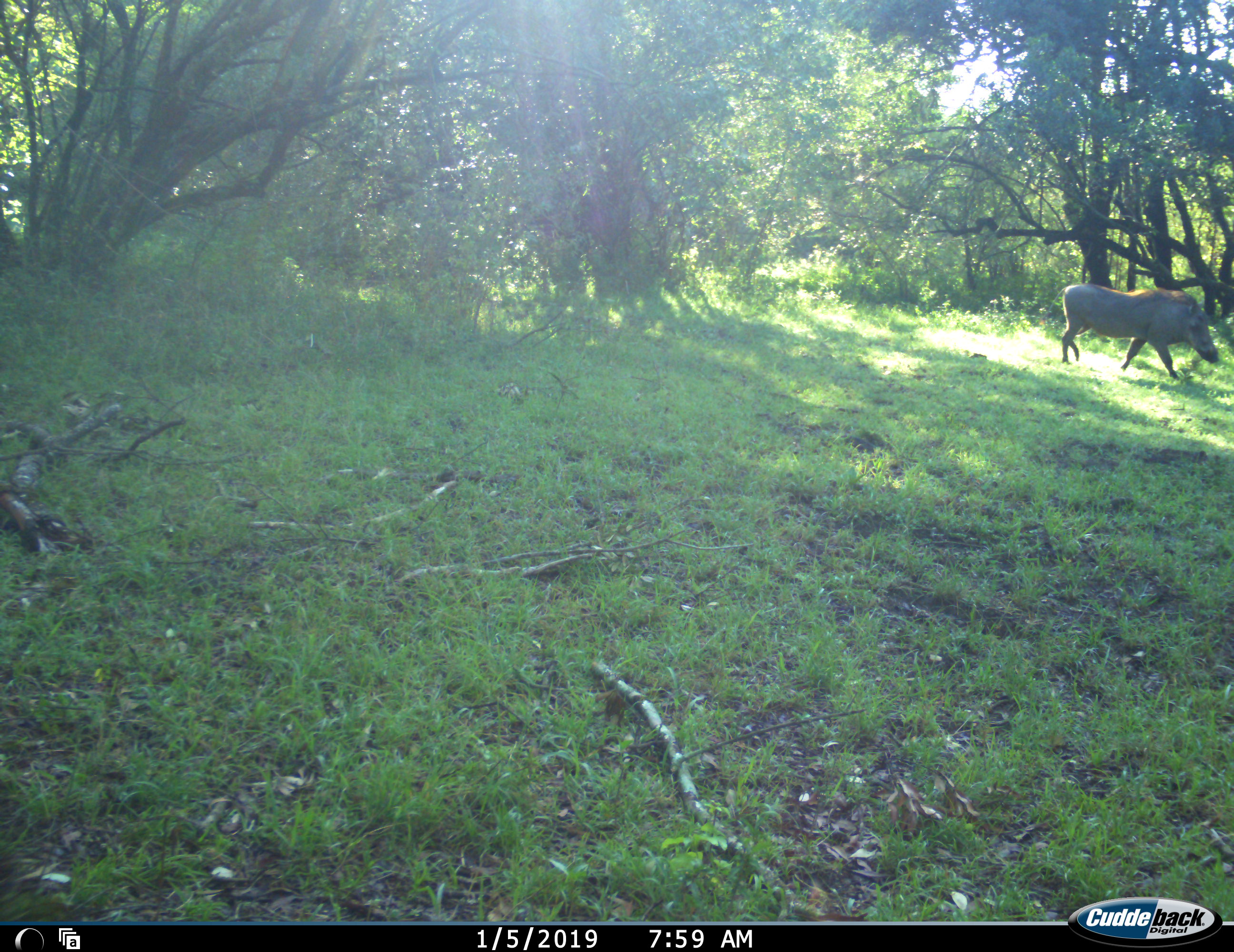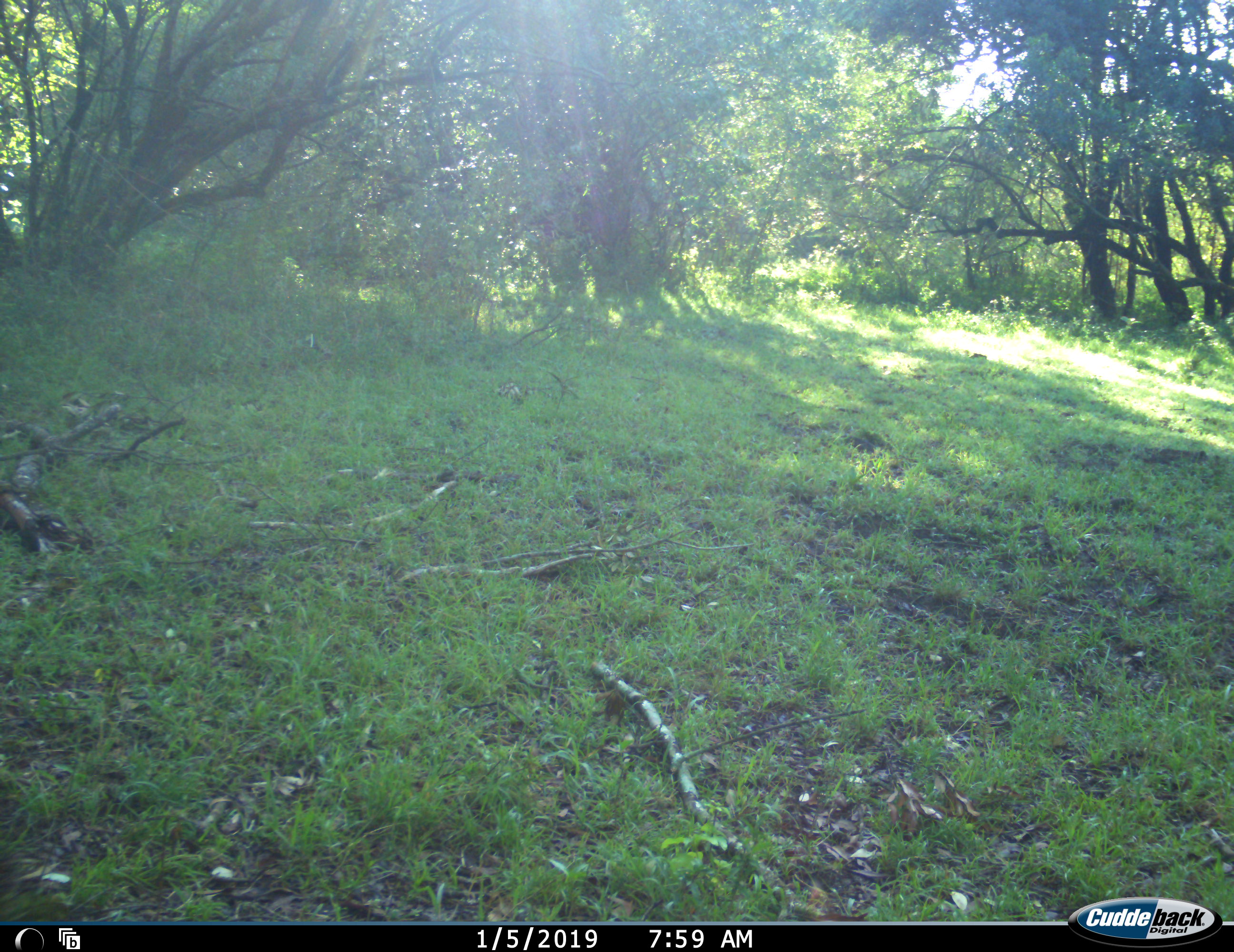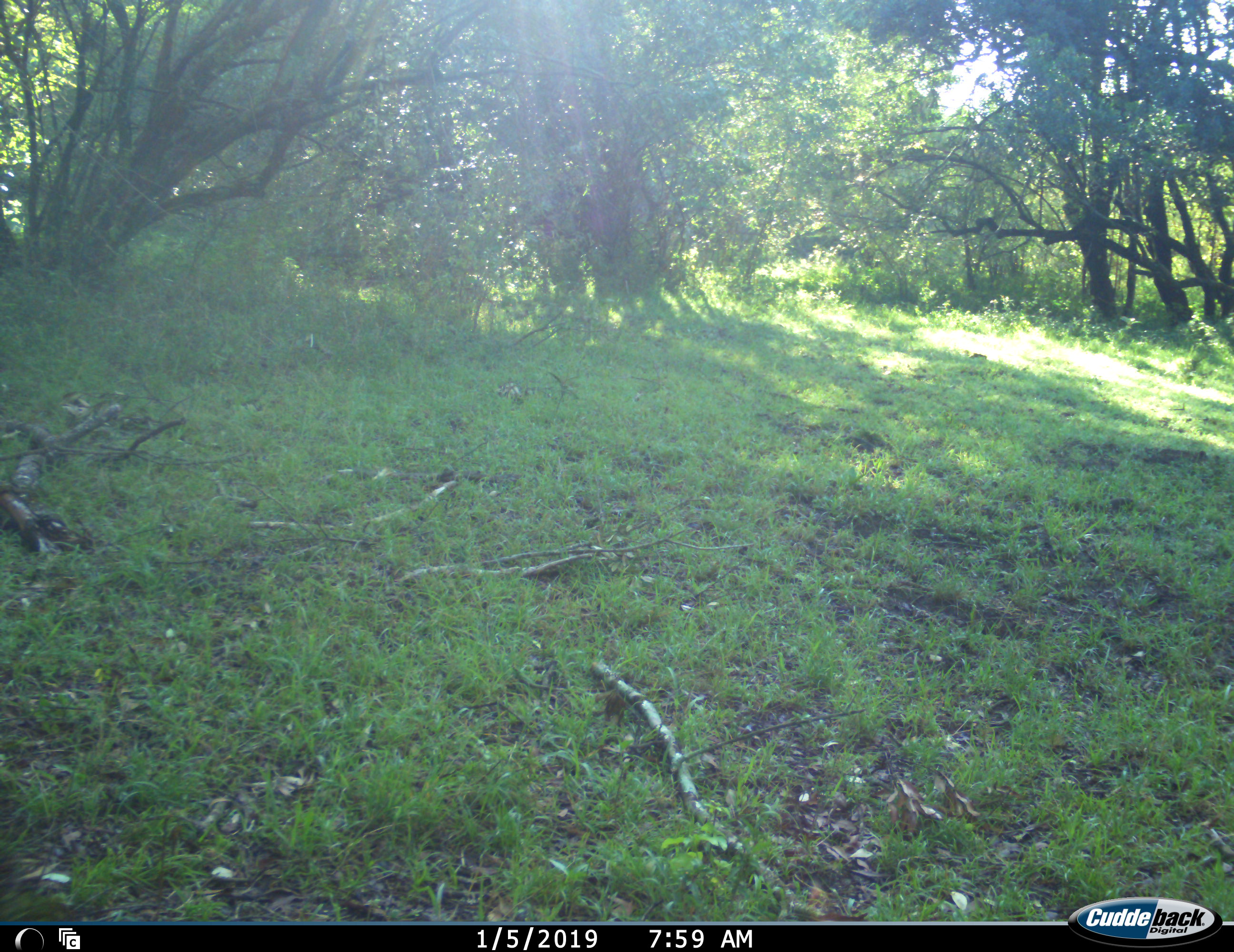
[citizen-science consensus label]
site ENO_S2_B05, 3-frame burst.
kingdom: Animalia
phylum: Chordata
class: Mammalia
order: Artiodactyla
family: Suidae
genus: Phacochoerus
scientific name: Phacochoerus africanus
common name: warthog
Warthog (Phacochoerus africanus), count 1. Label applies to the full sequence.